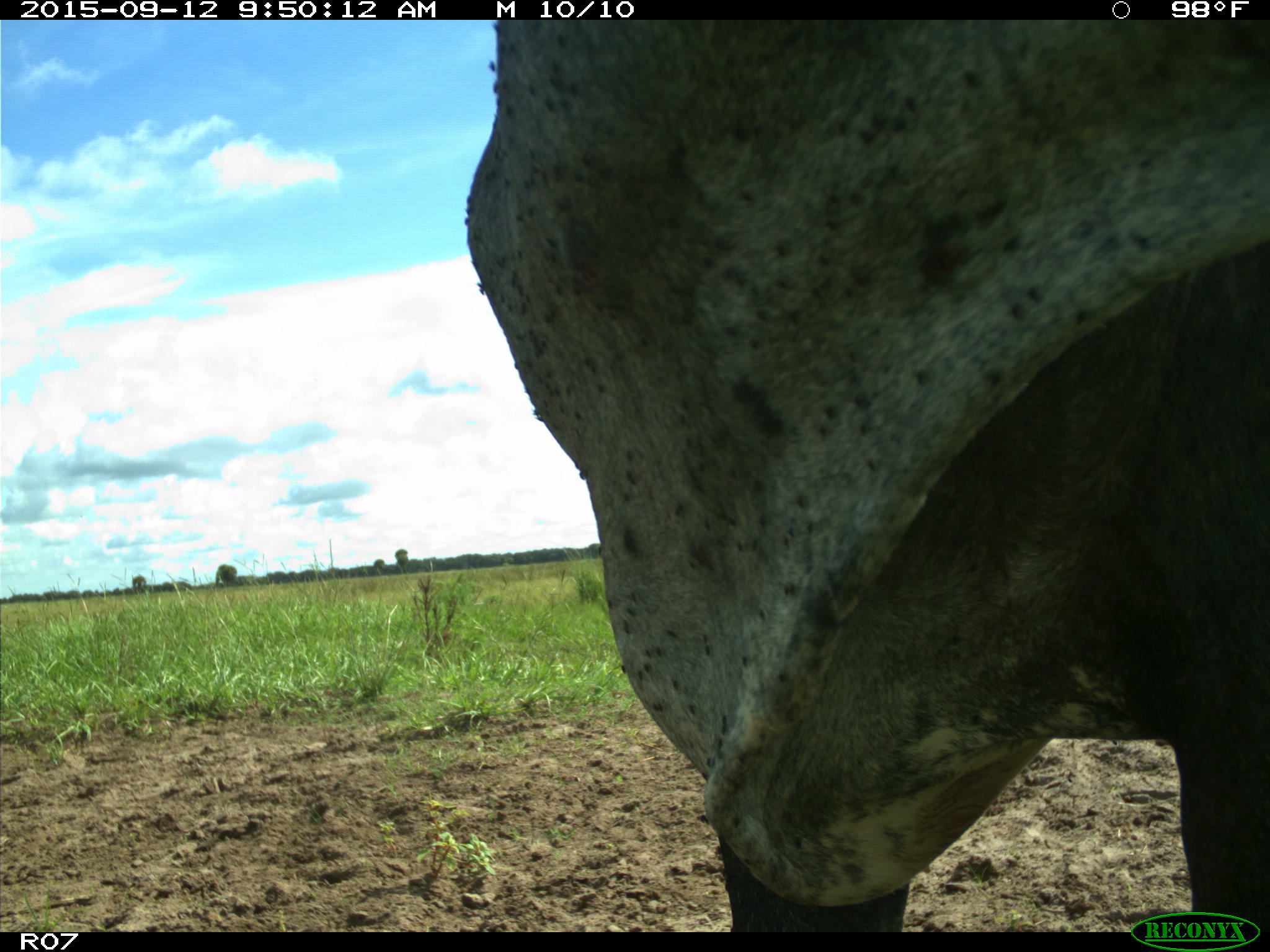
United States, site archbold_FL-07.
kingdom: Animalia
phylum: Chordata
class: Mammalia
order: Artiodactyla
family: Bovidae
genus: Bos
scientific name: Bos taurus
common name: domestic cow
Bos taurus (domestic cow).